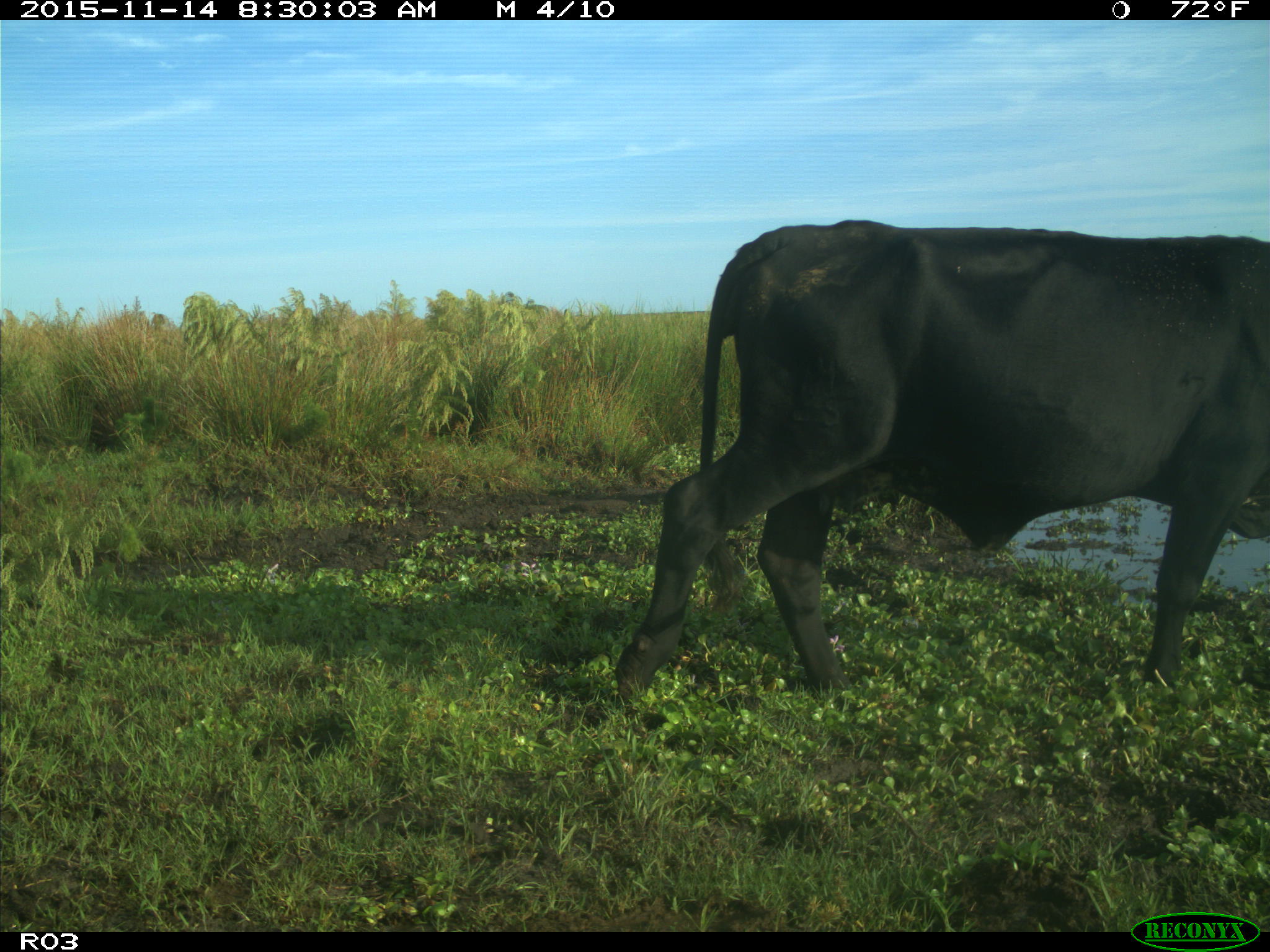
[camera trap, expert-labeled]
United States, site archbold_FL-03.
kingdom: Animalia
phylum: Chordata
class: Mammalia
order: Artiodactyla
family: Bovidae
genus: Bos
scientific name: Bos taurus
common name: domestic cow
Bos taurus (domestic cow).